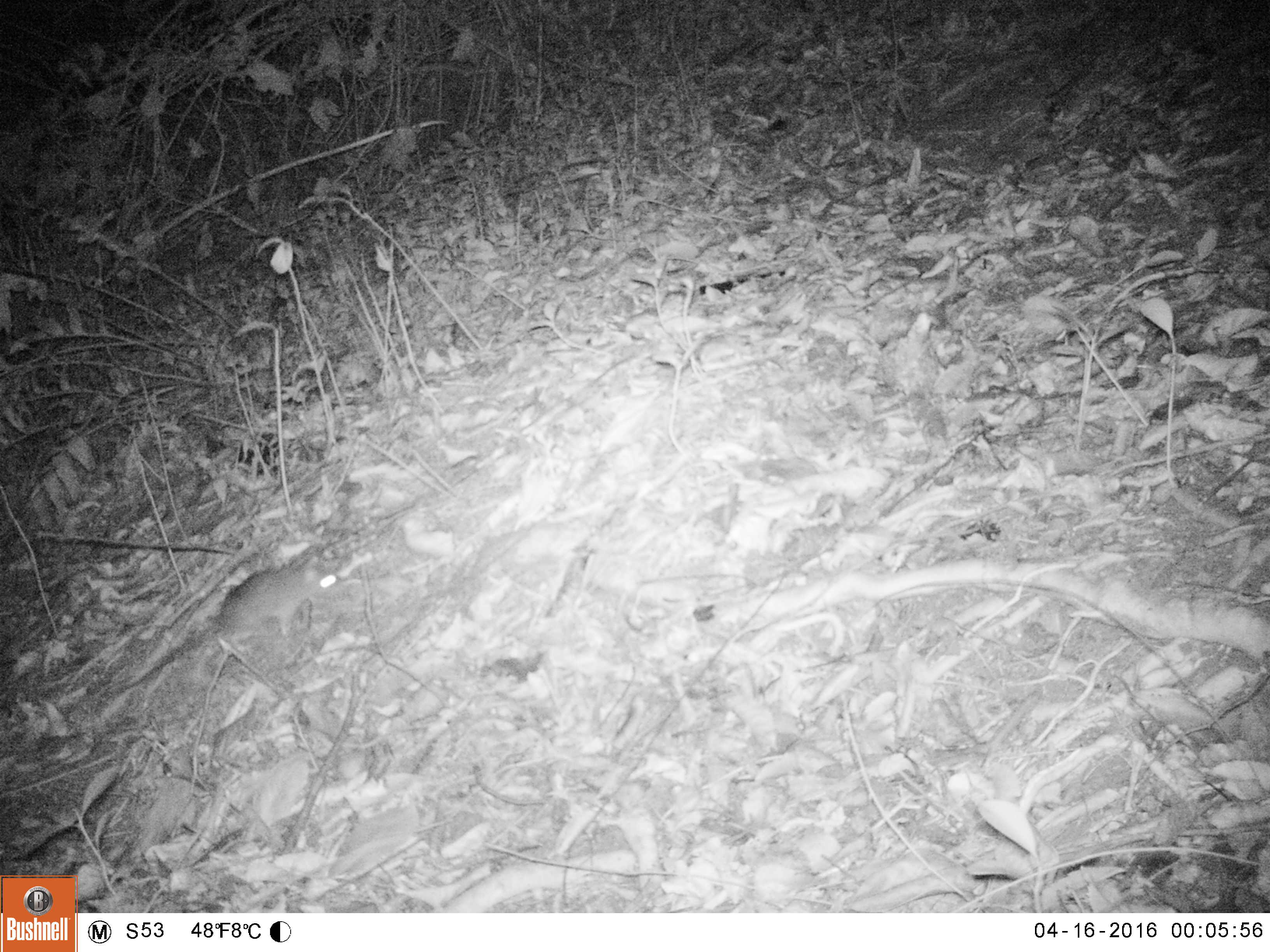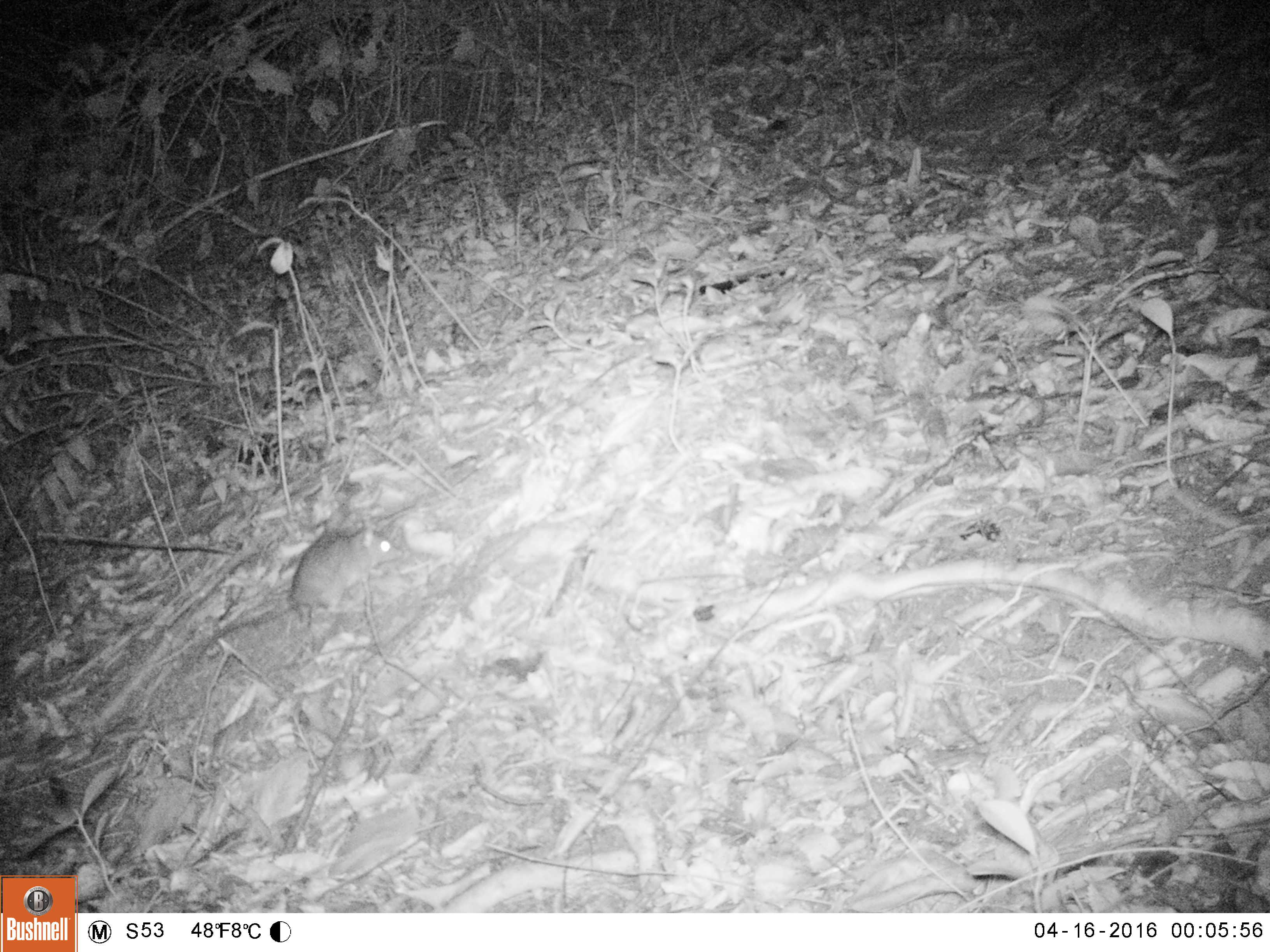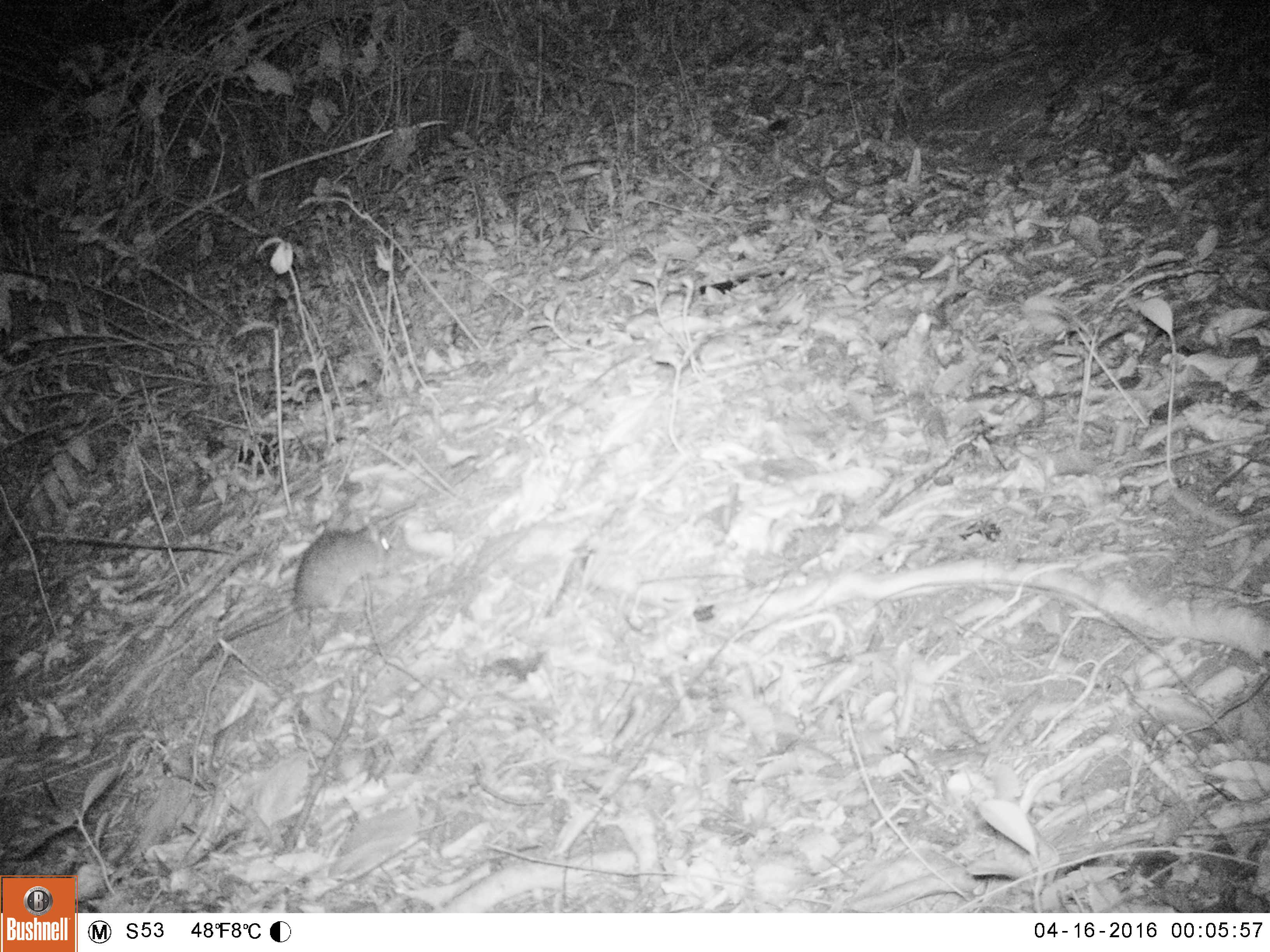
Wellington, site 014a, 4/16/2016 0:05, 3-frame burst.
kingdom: Animalia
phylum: Chordata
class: Mammalia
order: Rodentia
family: Muridae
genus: Rattus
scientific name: Rattus rattus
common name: ship rat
Ship rat (Rattus rattus).